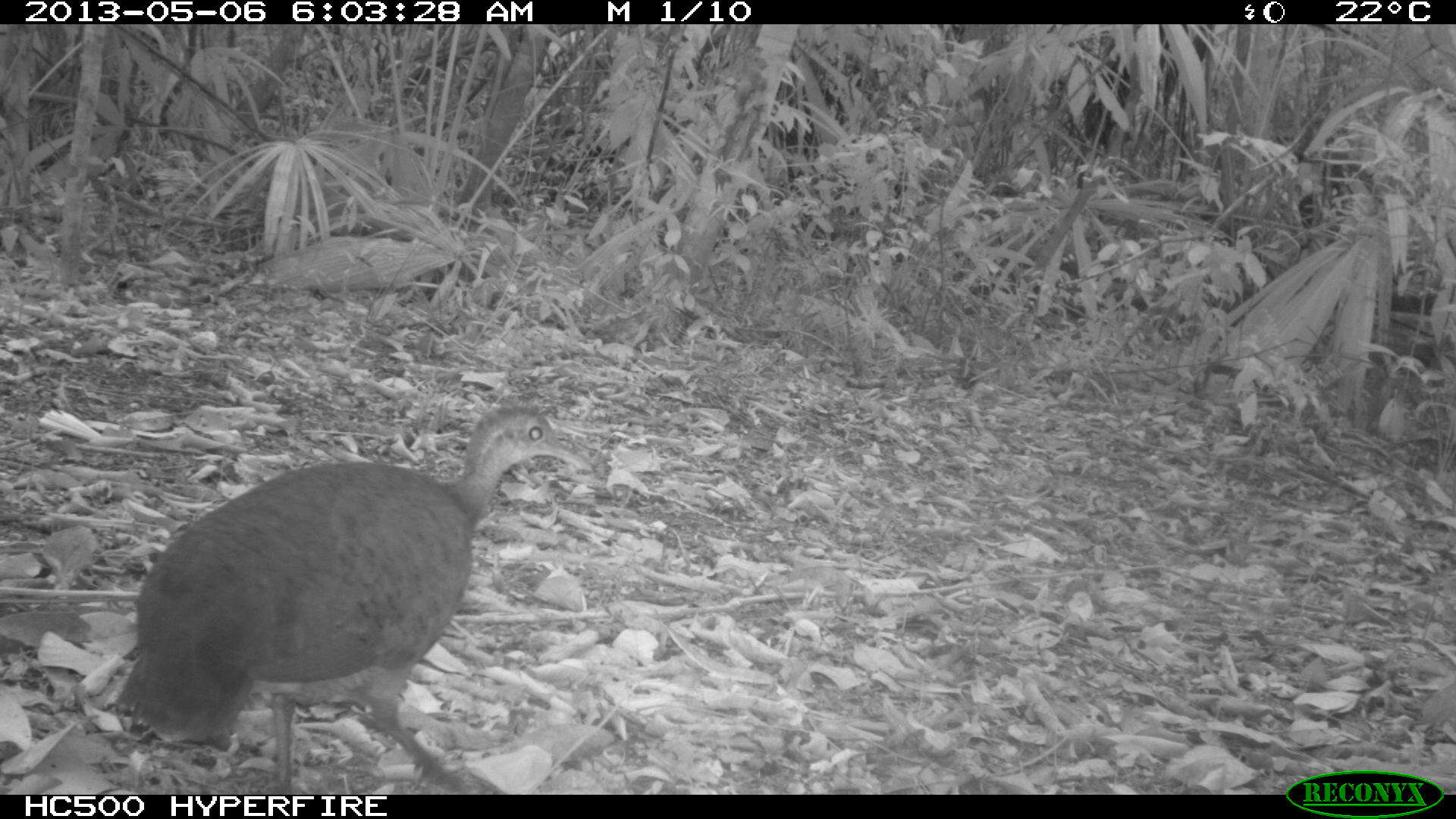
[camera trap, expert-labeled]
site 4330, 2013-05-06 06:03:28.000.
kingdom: Animalia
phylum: Chordata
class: Aves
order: Tinamiformes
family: Tinamidae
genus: Tinamus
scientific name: Tinamus major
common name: great tinamou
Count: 1.